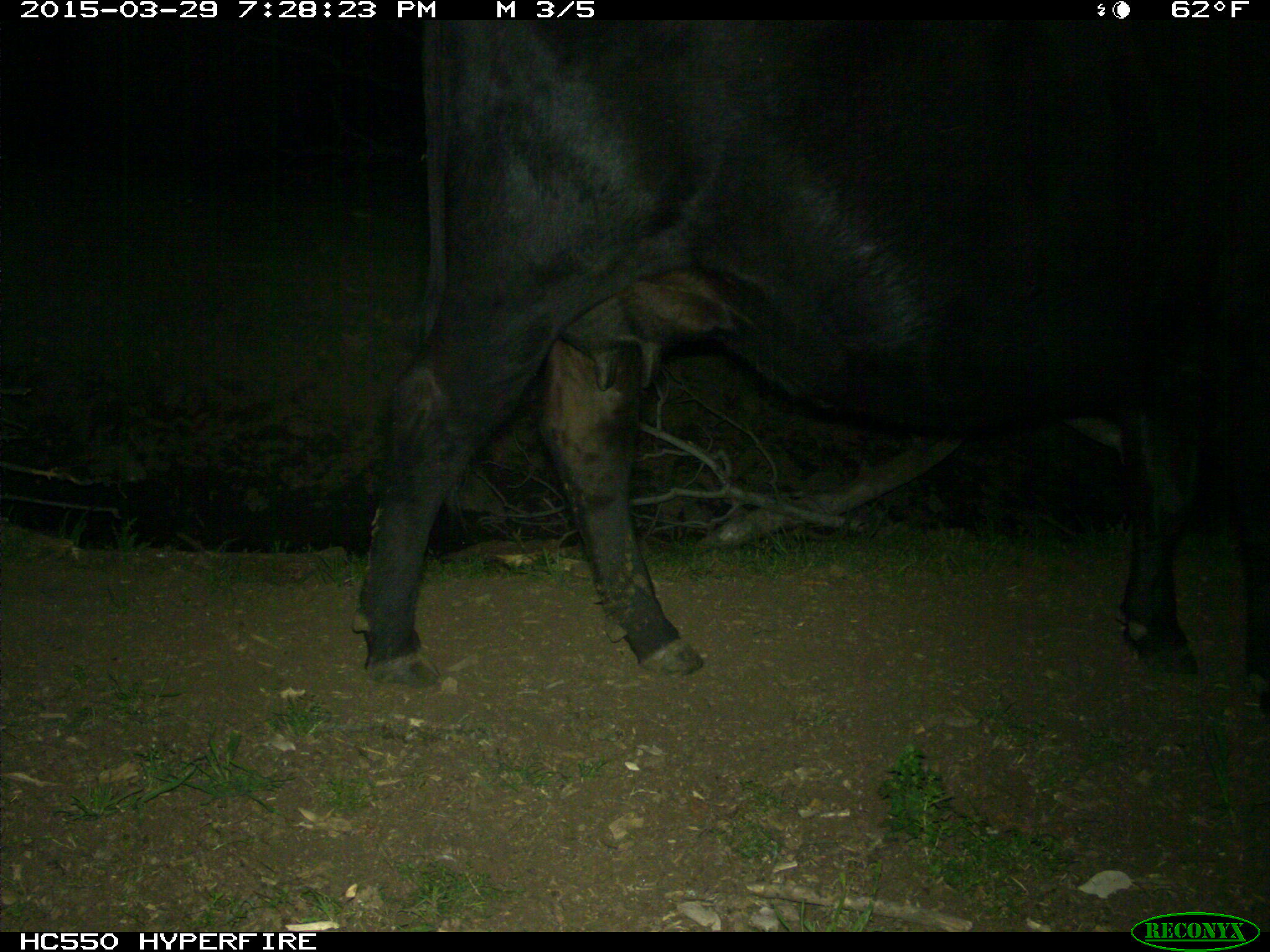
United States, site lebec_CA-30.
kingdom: Animalia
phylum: Chordata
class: Mammalia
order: Artiodactyla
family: Bovidae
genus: Bos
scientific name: Bos taurus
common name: domestic cow